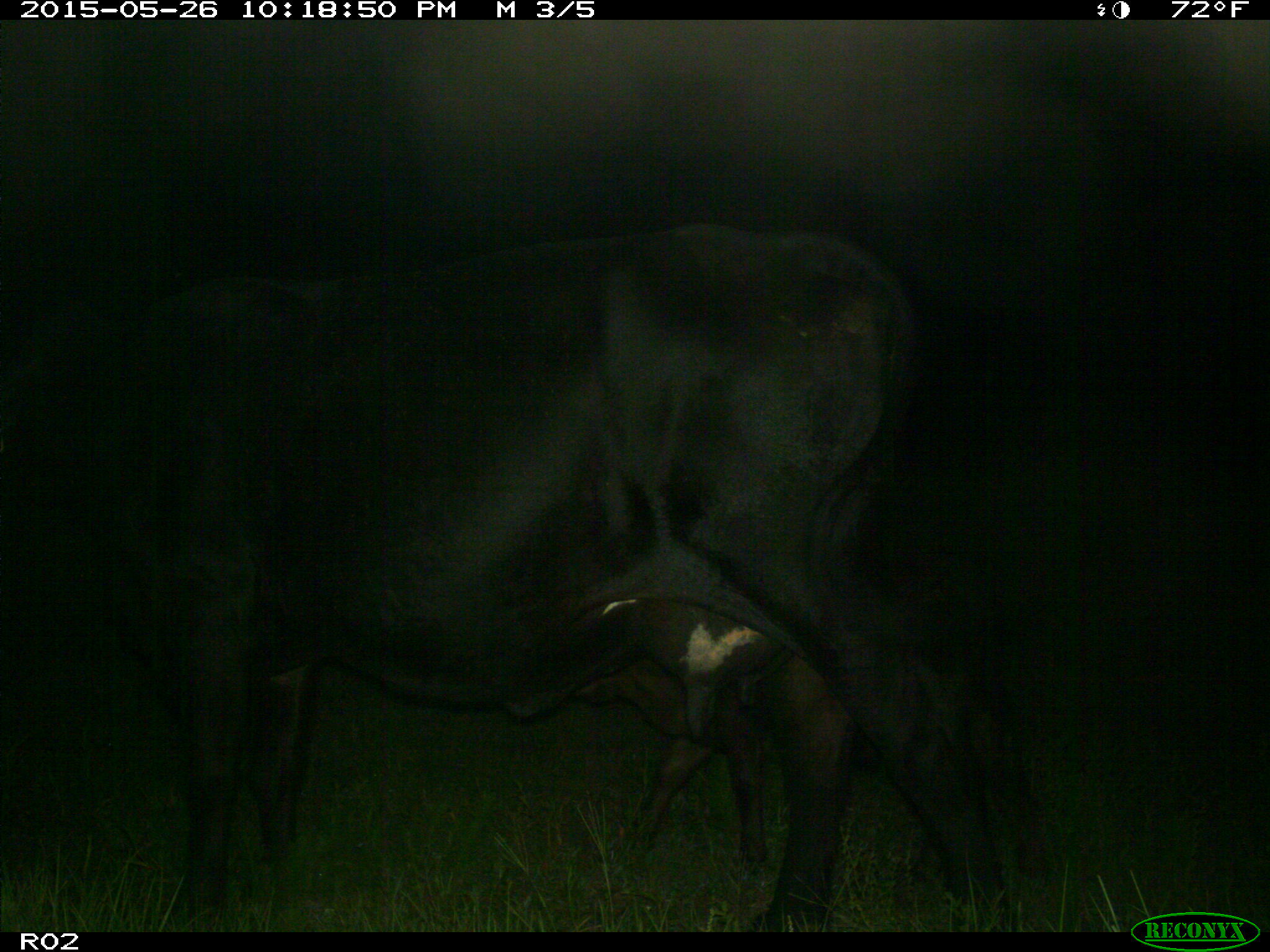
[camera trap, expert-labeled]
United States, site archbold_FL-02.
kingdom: Animalia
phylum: Chordata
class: Mammalia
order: Artiodactyla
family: Bovidae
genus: Bos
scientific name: Bos taurus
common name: domestic cow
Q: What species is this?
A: Bos taurus (domestic cow).